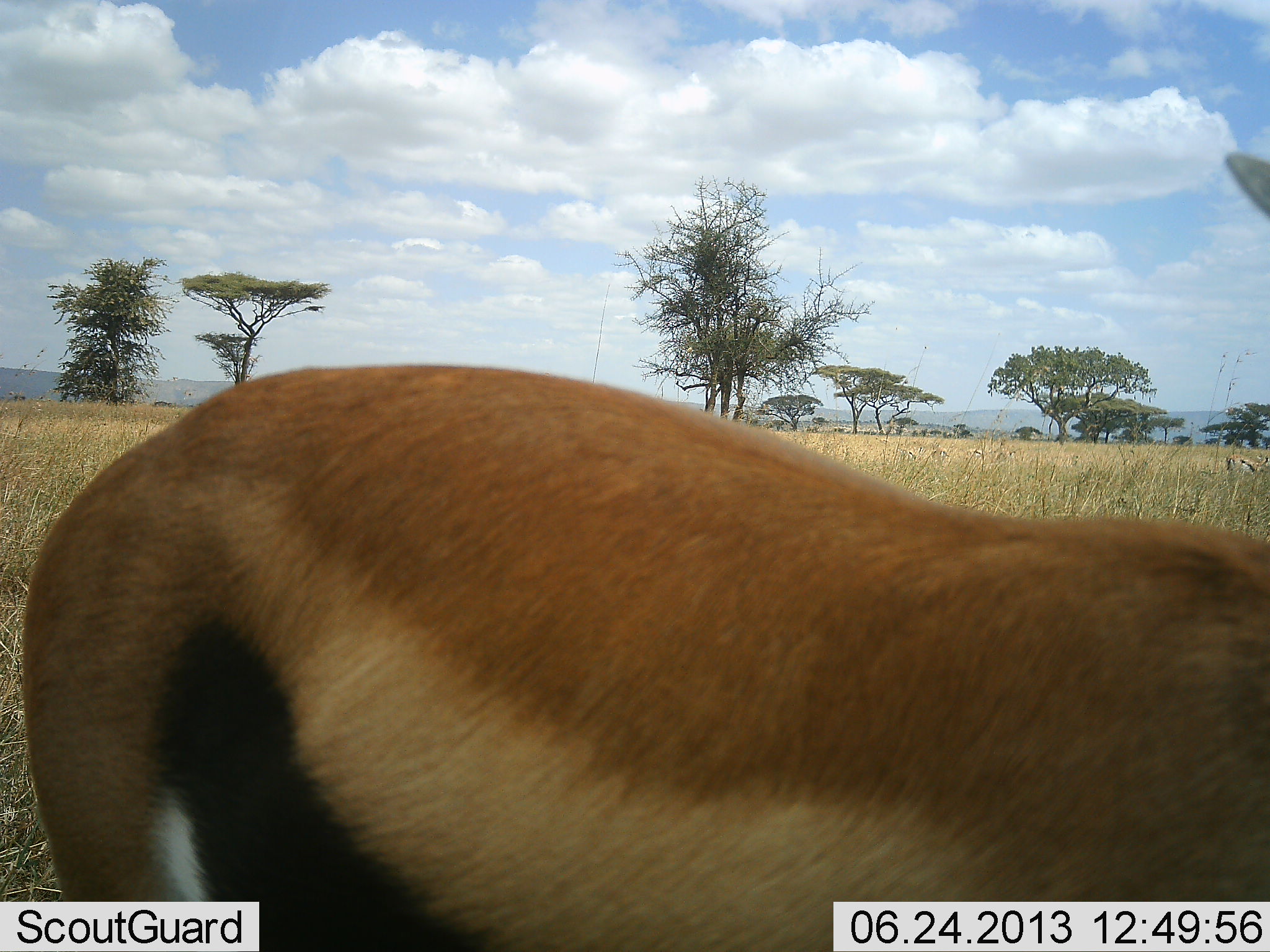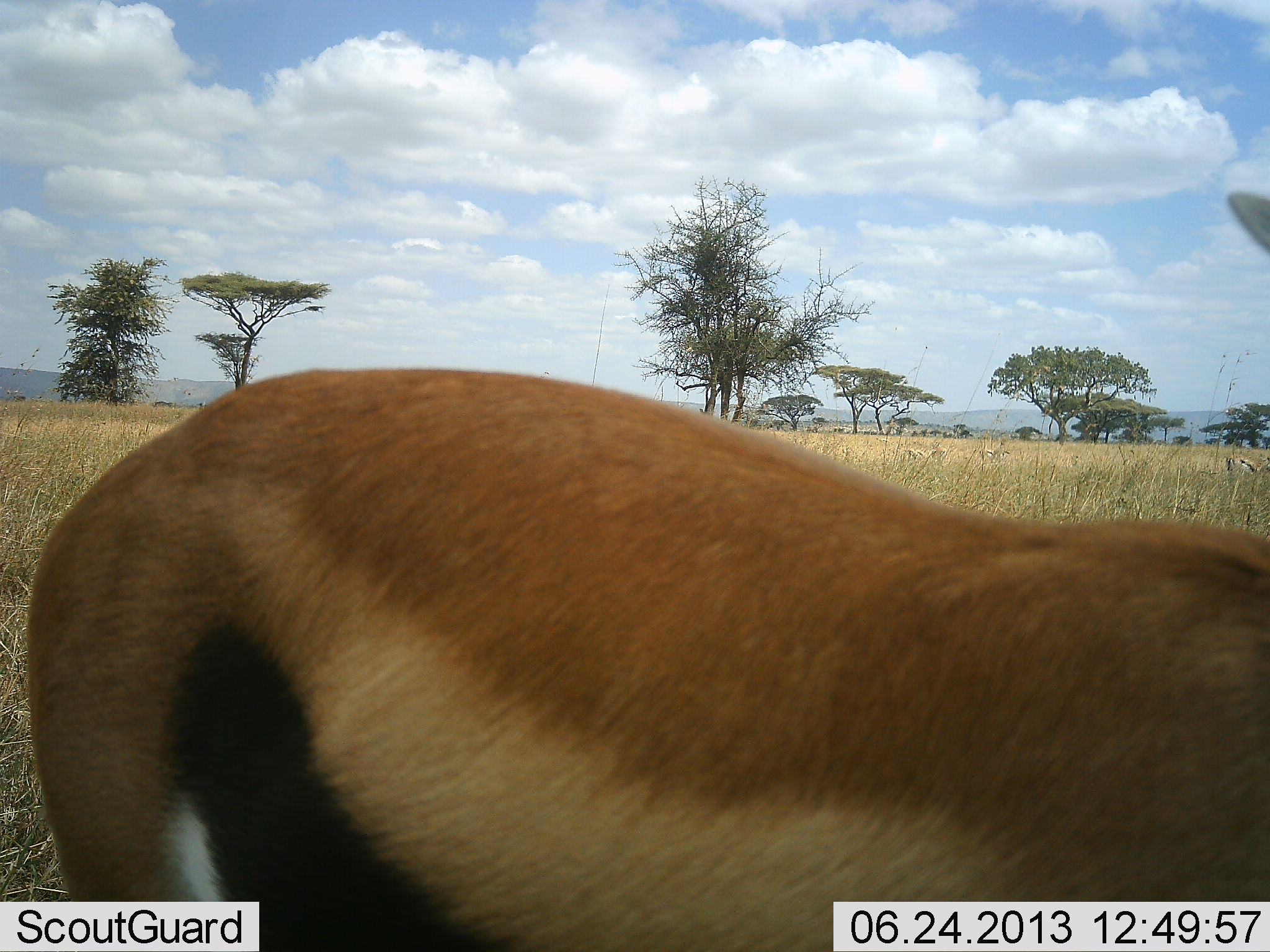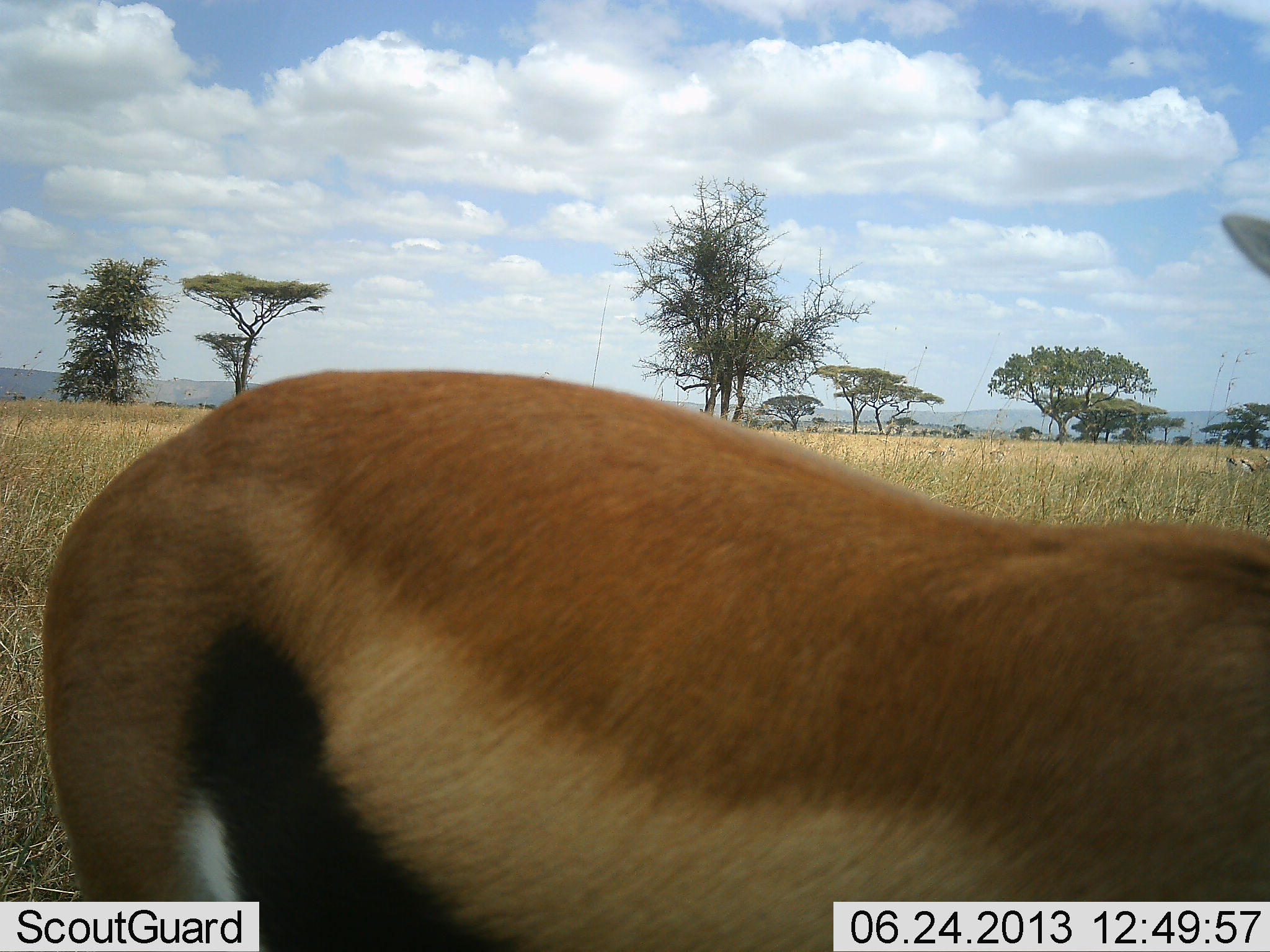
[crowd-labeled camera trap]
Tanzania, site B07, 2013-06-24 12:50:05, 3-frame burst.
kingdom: Animalia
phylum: Chordata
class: Mammalia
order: Artiodactyla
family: Bovidae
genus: Eudorcas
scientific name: Eudorcas thomsonii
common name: thomson's gazelle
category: gazellethomsons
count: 1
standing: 100%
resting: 0%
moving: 0%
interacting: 0%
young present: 0%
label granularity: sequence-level